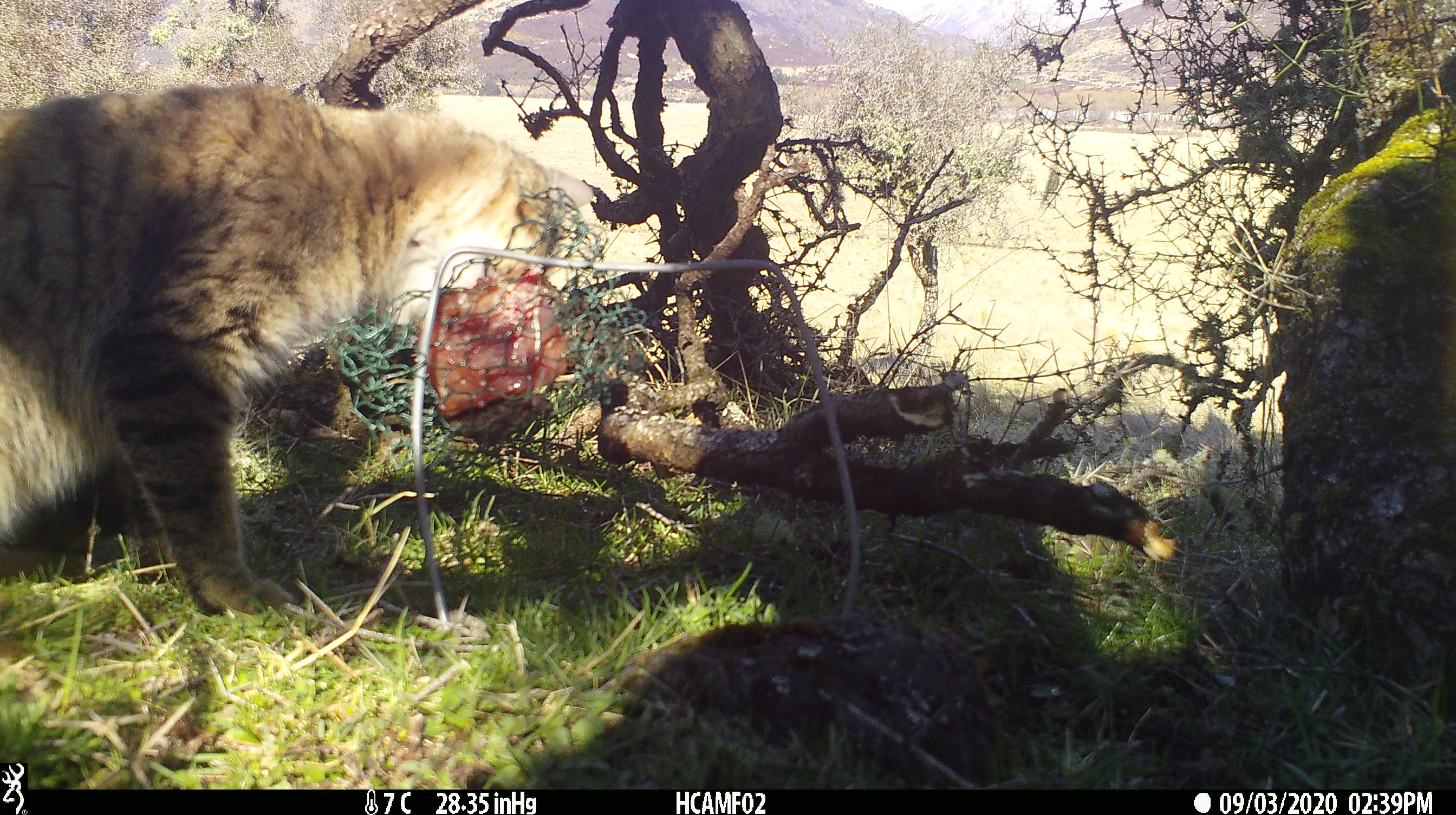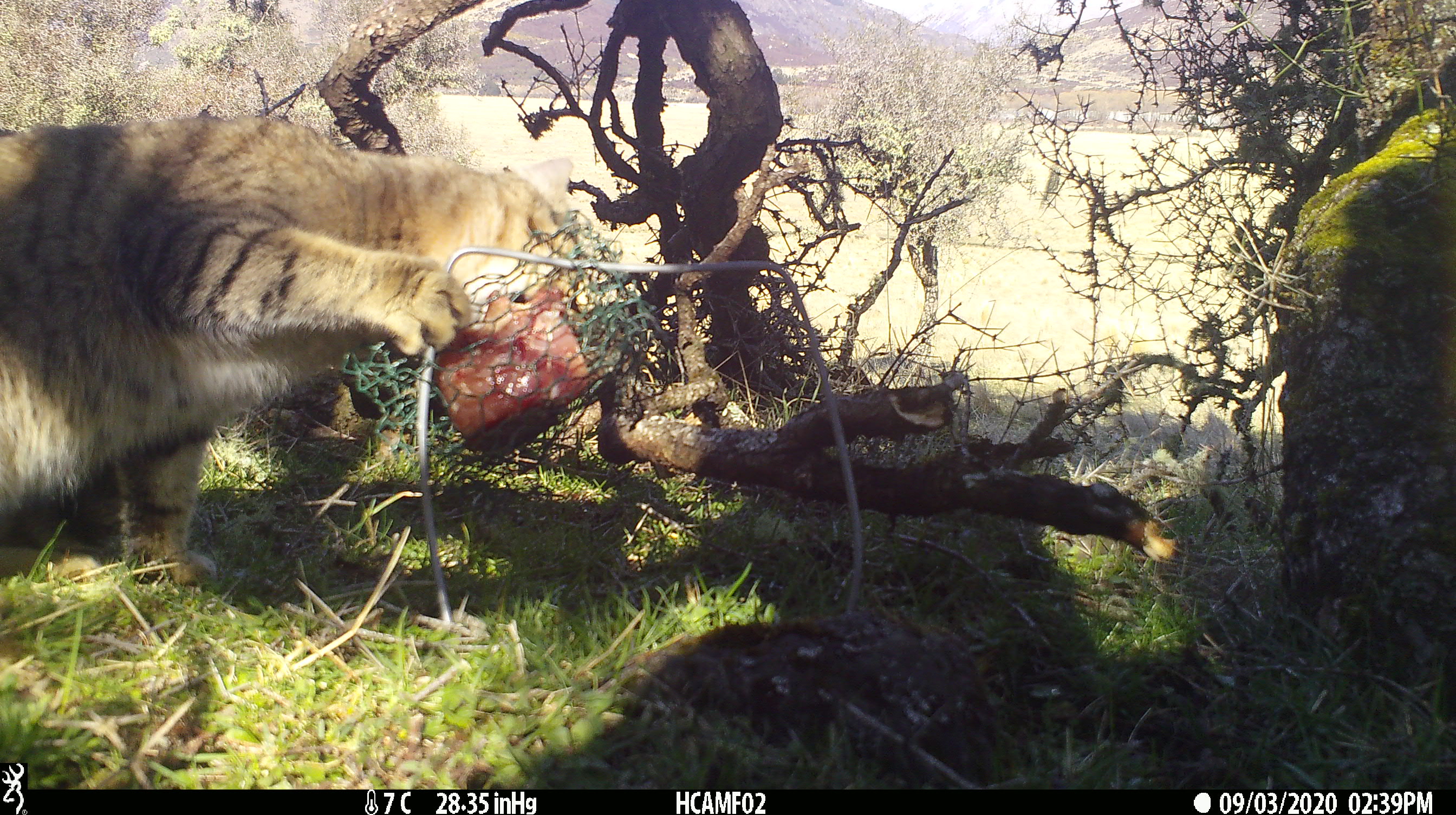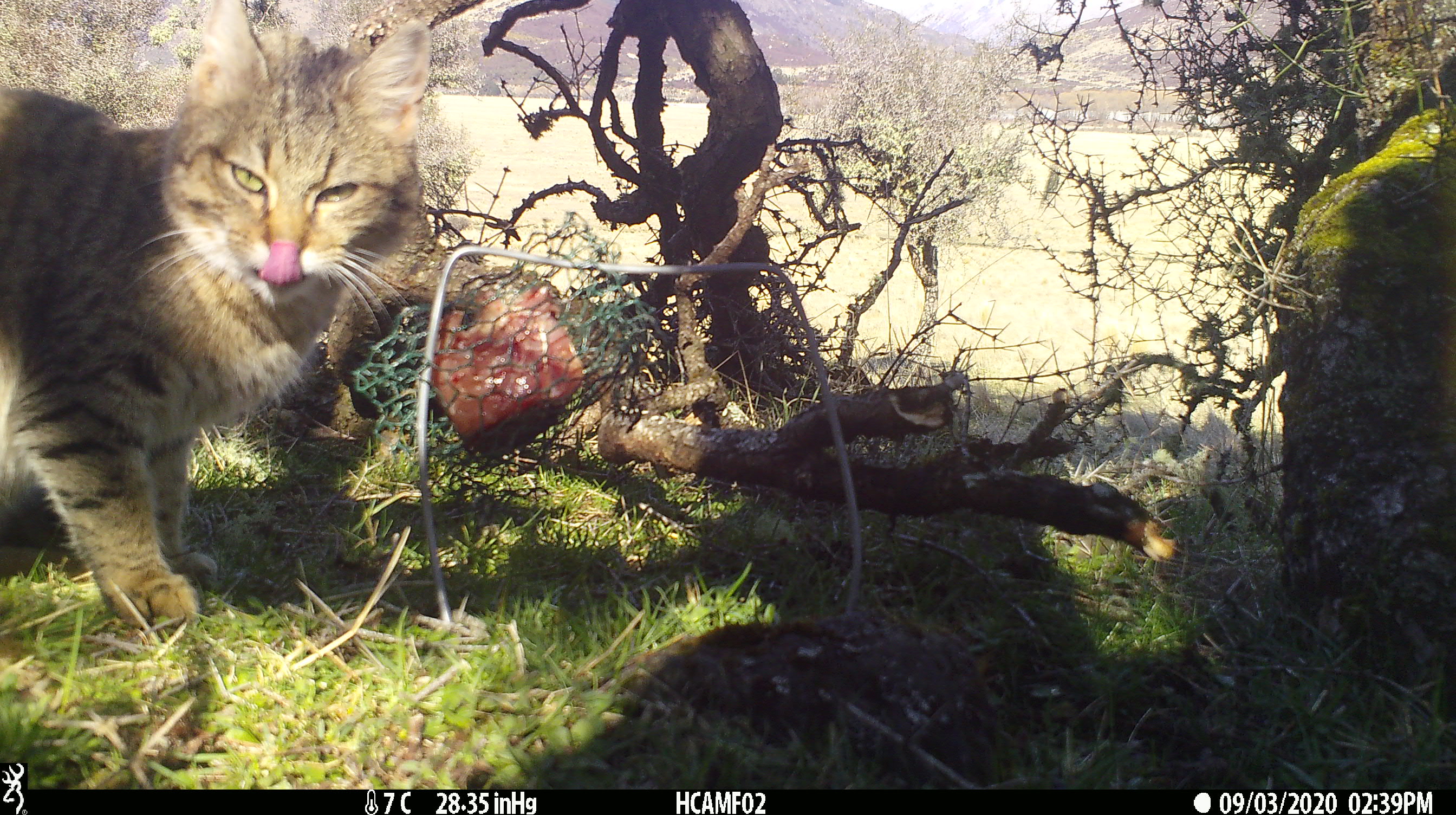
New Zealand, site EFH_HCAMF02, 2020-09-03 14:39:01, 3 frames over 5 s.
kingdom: Animalia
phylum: Chordata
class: Mammalia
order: Carnivora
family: Felidae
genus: Felis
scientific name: Felis catus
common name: domestic cat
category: cat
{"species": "cat (domestic cat) (Felis catus)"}